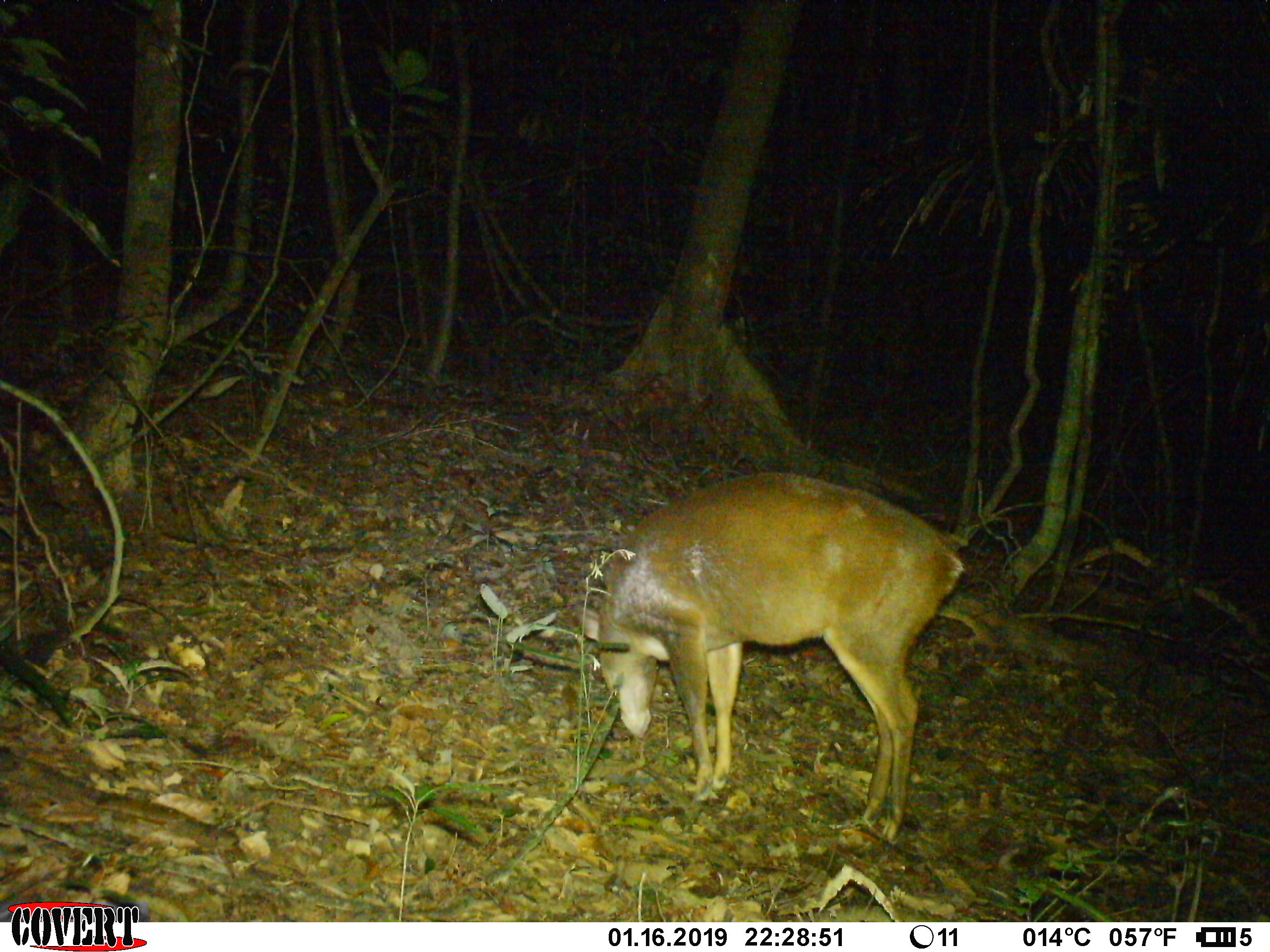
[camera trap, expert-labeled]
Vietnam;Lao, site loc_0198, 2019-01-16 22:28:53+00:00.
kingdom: Animalia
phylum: Chordata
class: Mammalia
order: Artiodactyla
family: Cervidae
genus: Muntiacus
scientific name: Muntiacus vuquangensis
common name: large-antlered muntjac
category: large antlered muntjac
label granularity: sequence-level